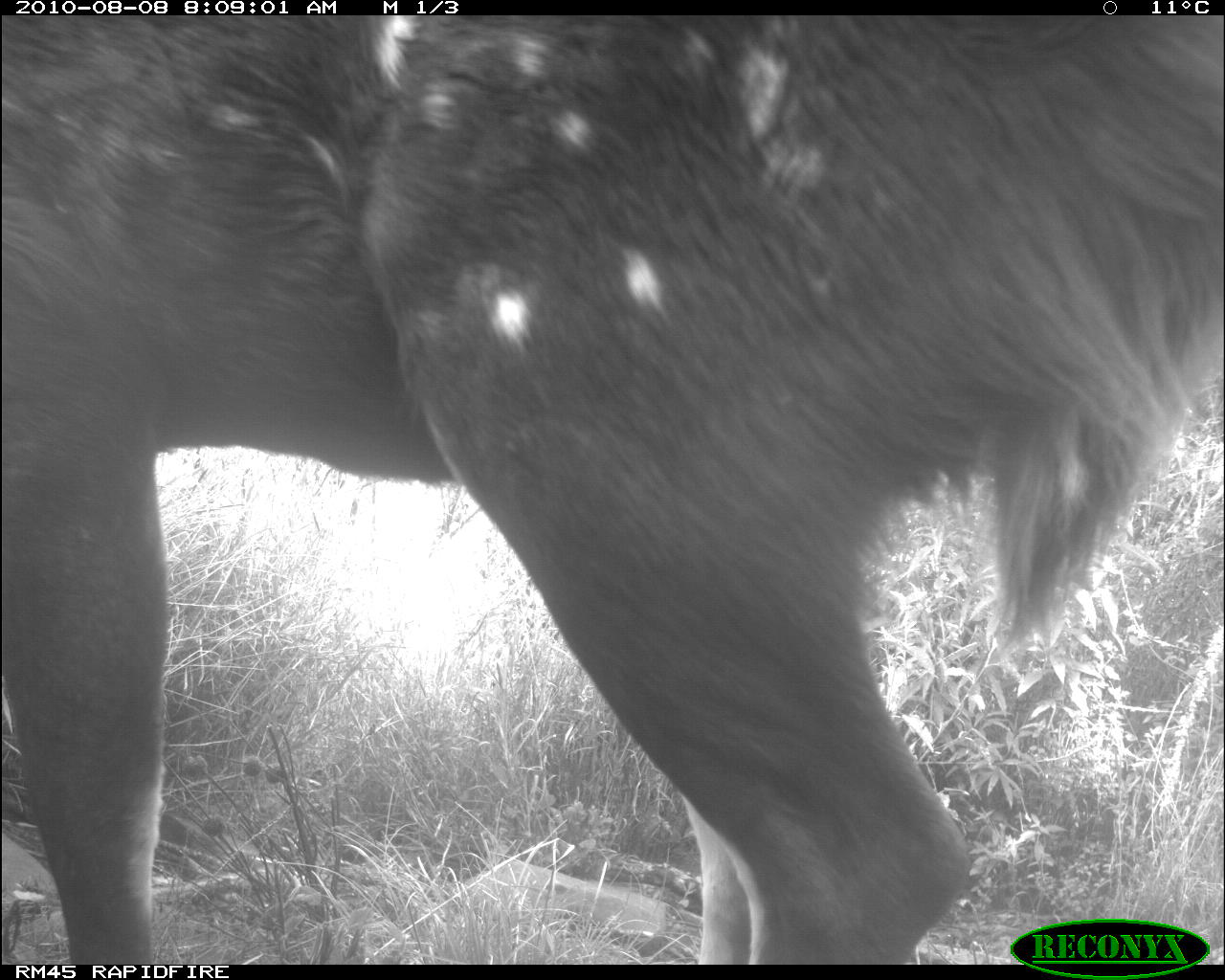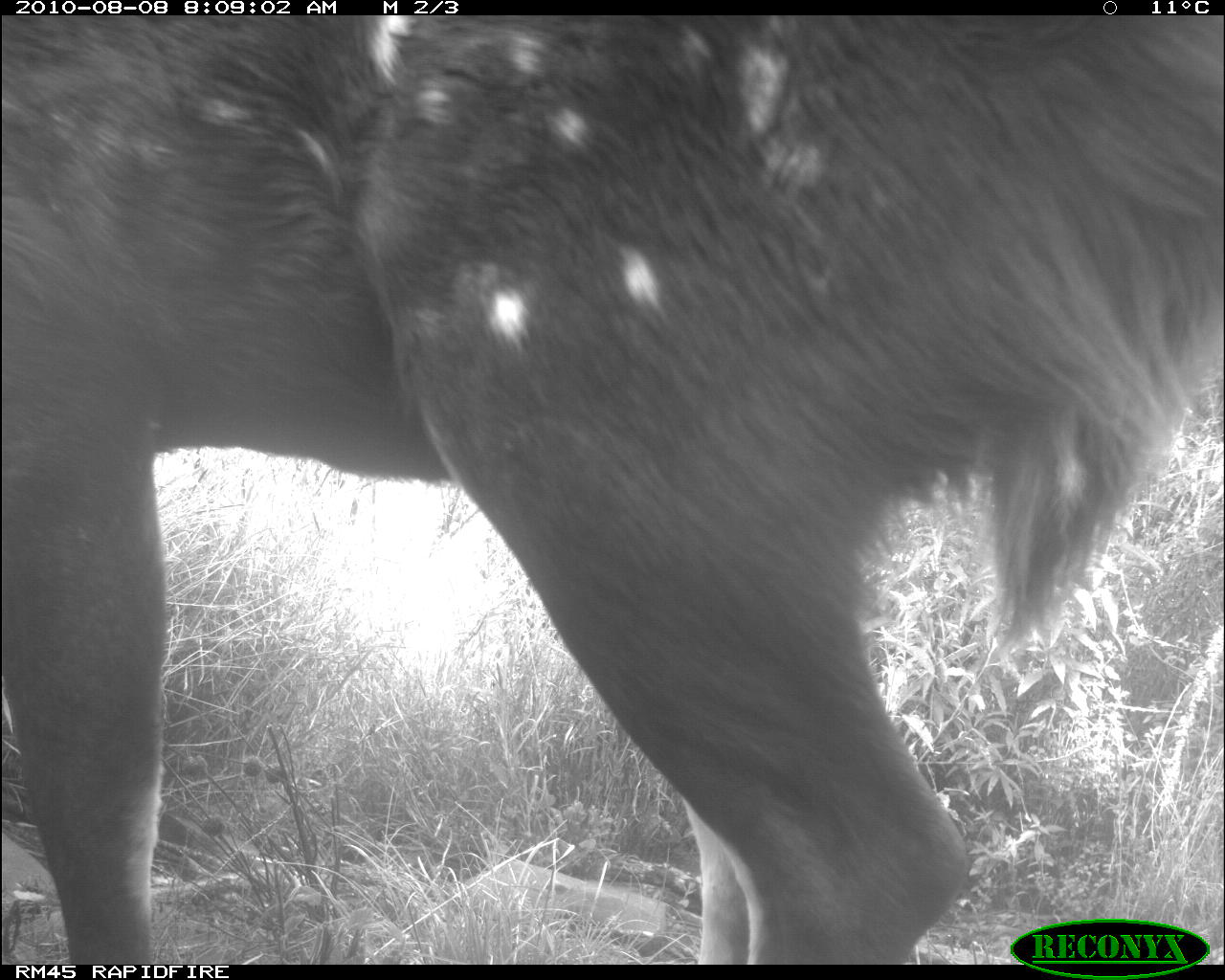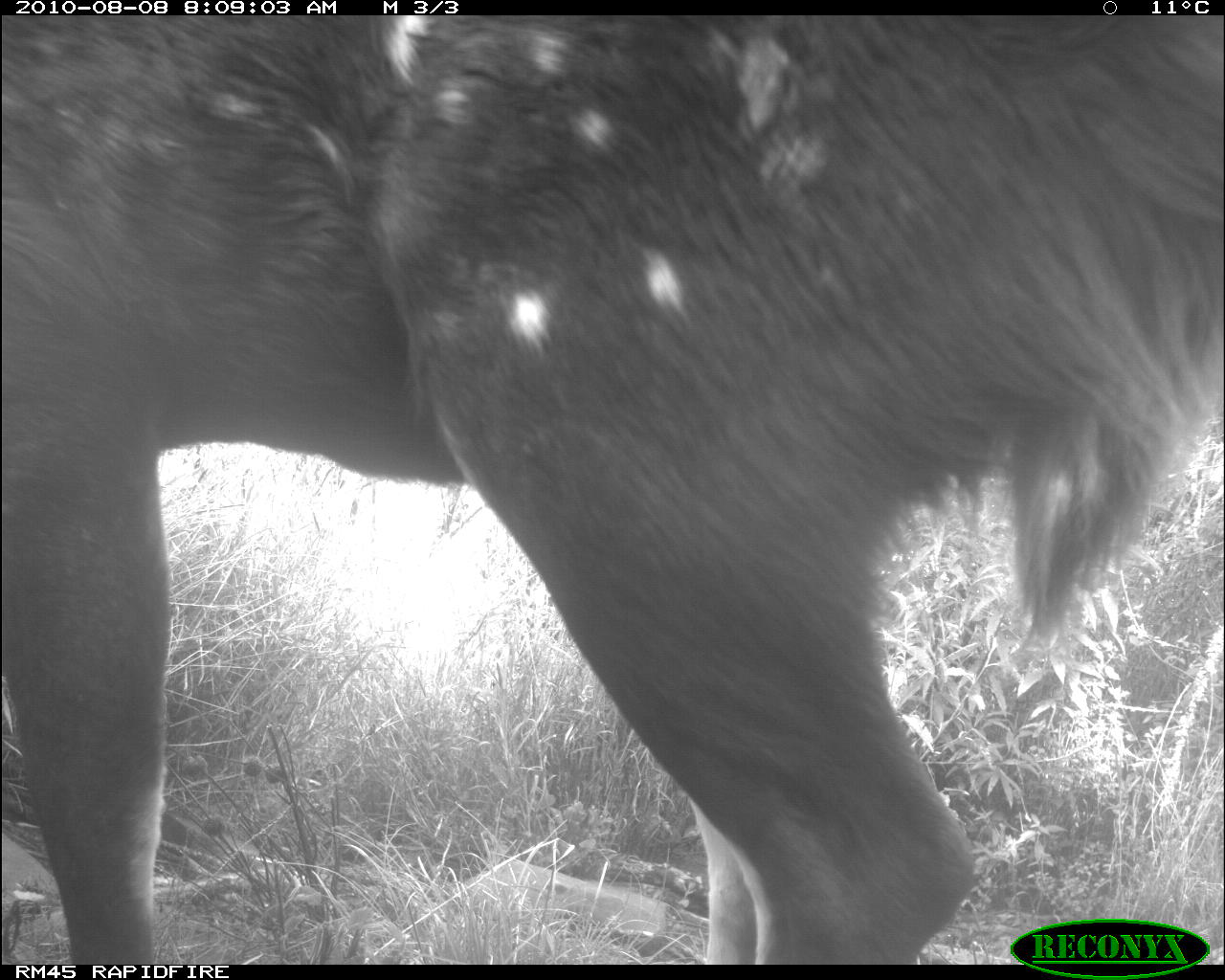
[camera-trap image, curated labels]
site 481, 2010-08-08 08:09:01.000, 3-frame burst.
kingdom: Animalia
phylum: Chordata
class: Mammalia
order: Artiodactyla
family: Bovidae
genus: Tragelaphus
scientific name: Tragelaphus scriptus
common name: bushbuck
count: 1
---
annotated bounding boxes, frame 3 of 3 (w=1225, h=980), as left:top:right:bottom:
tragelaphus scriptus: 2:16:1225:965